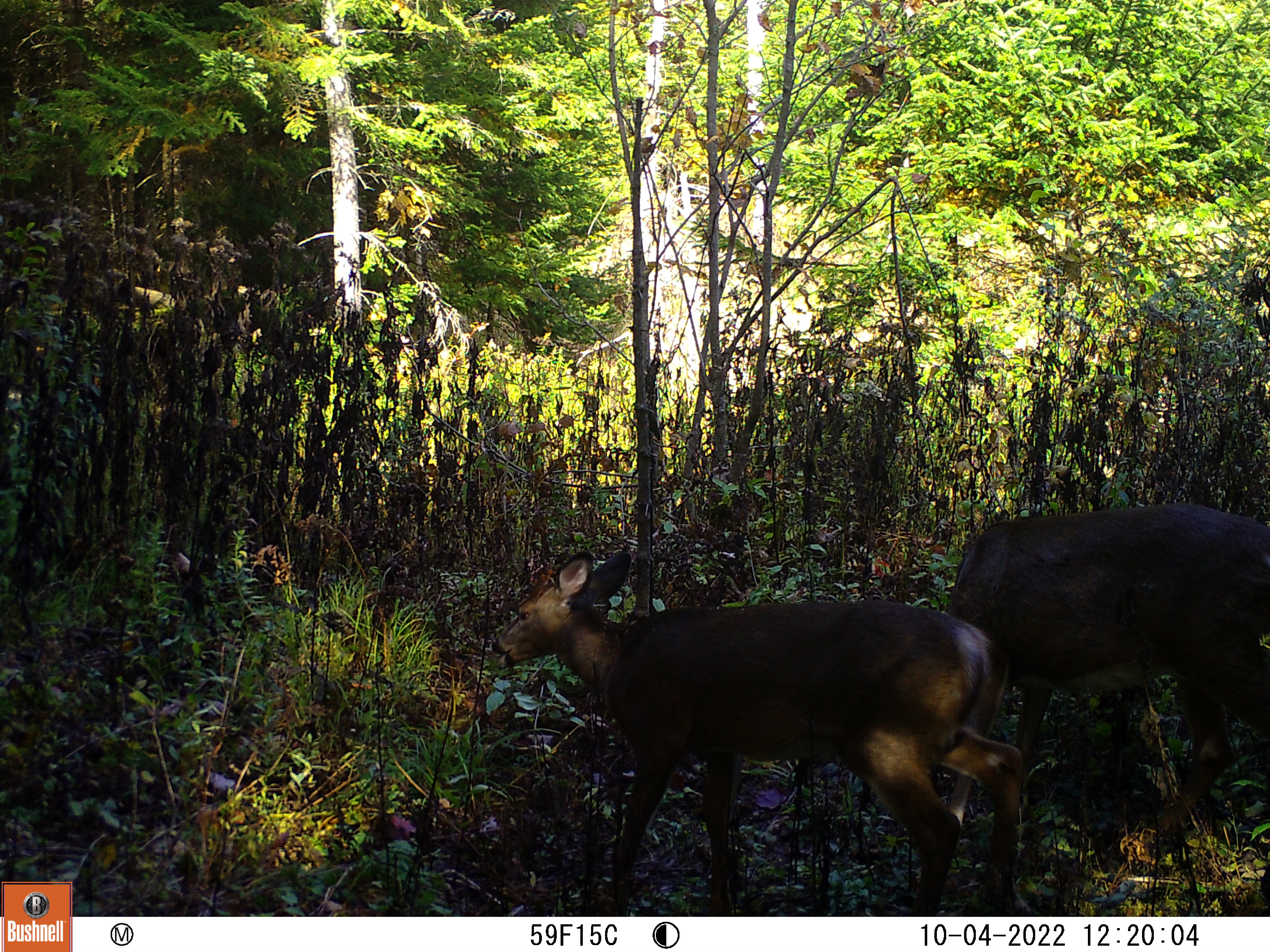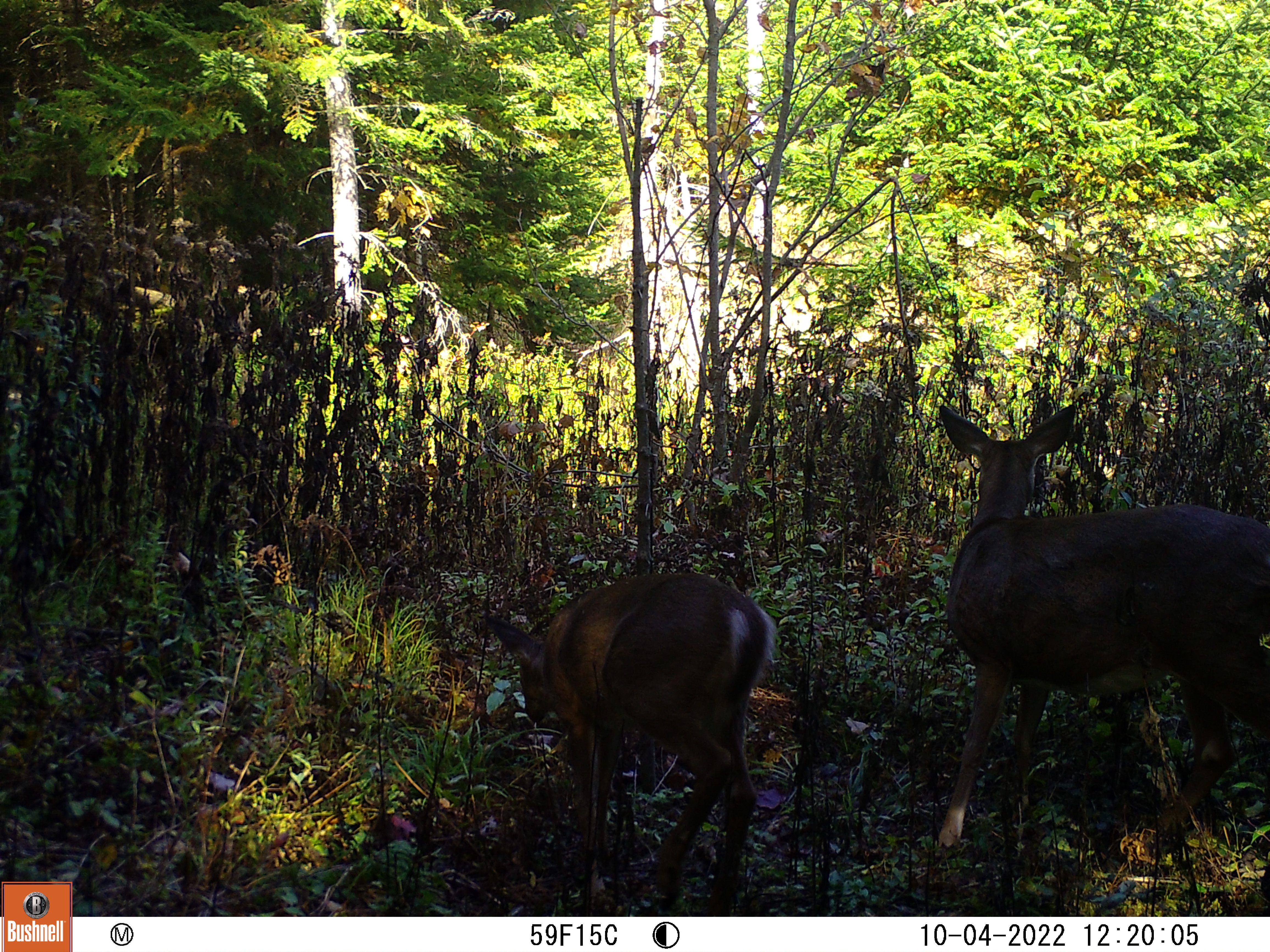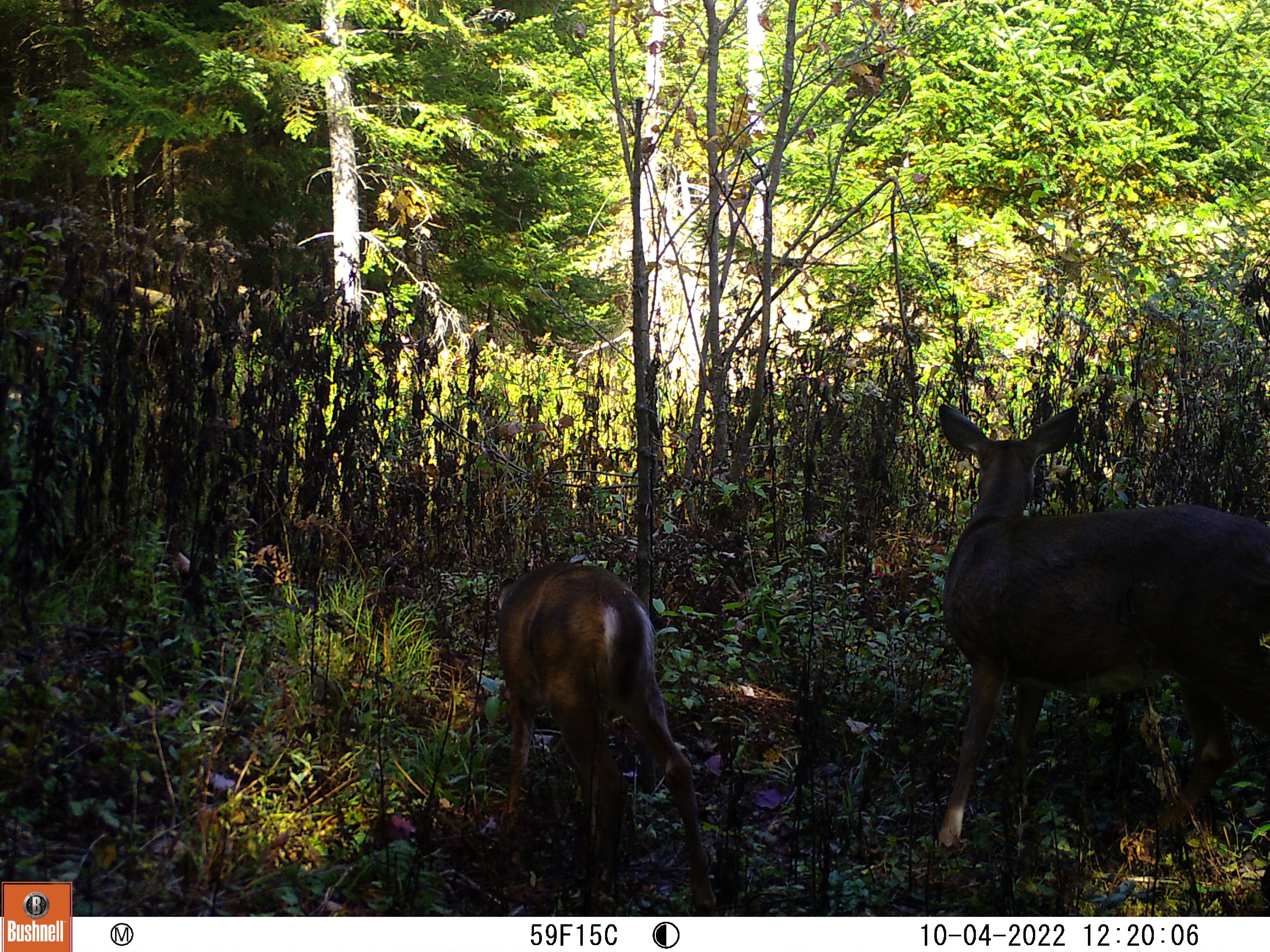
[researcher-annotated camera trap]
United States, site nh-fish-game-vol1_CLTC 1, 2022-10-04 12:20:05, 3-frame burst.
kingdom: Animalia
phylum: Chordata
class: Mammalia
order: Artiodactyla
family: Cervidae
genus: Odocoileus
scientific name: Odocoileus virginianus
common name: white-tailed deer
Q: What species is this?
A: White-tailed deer (Odocoileus virginianus).